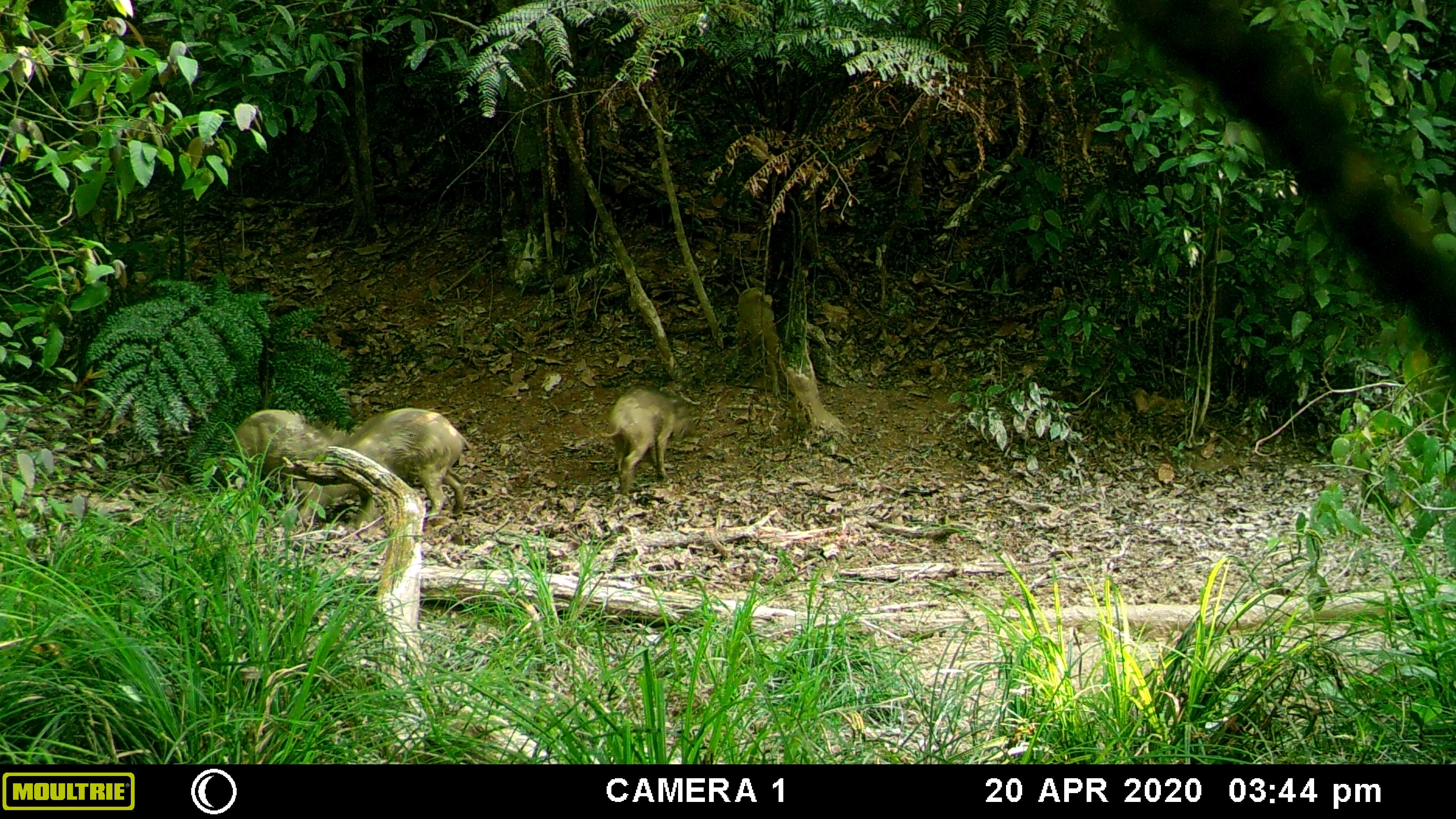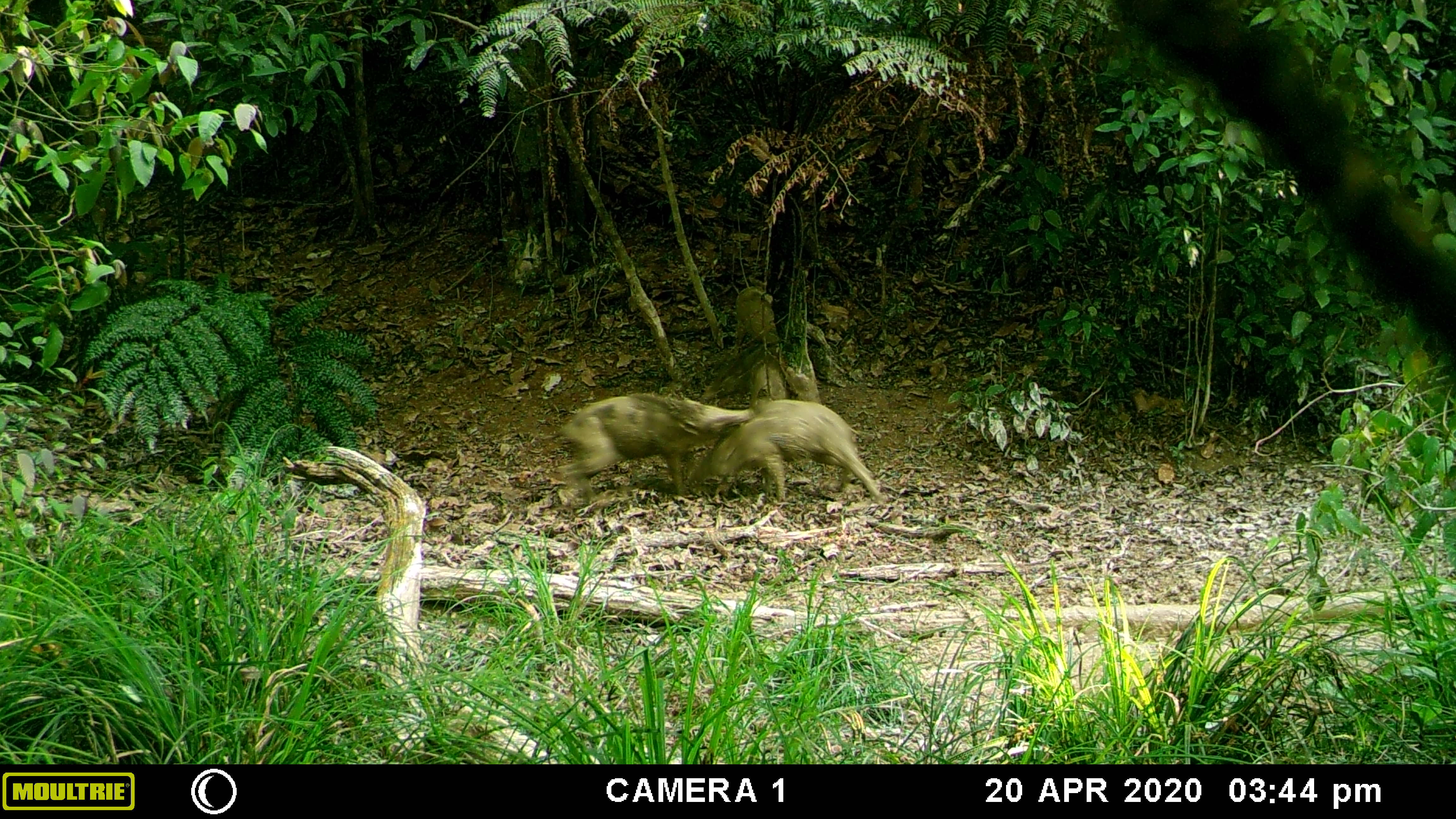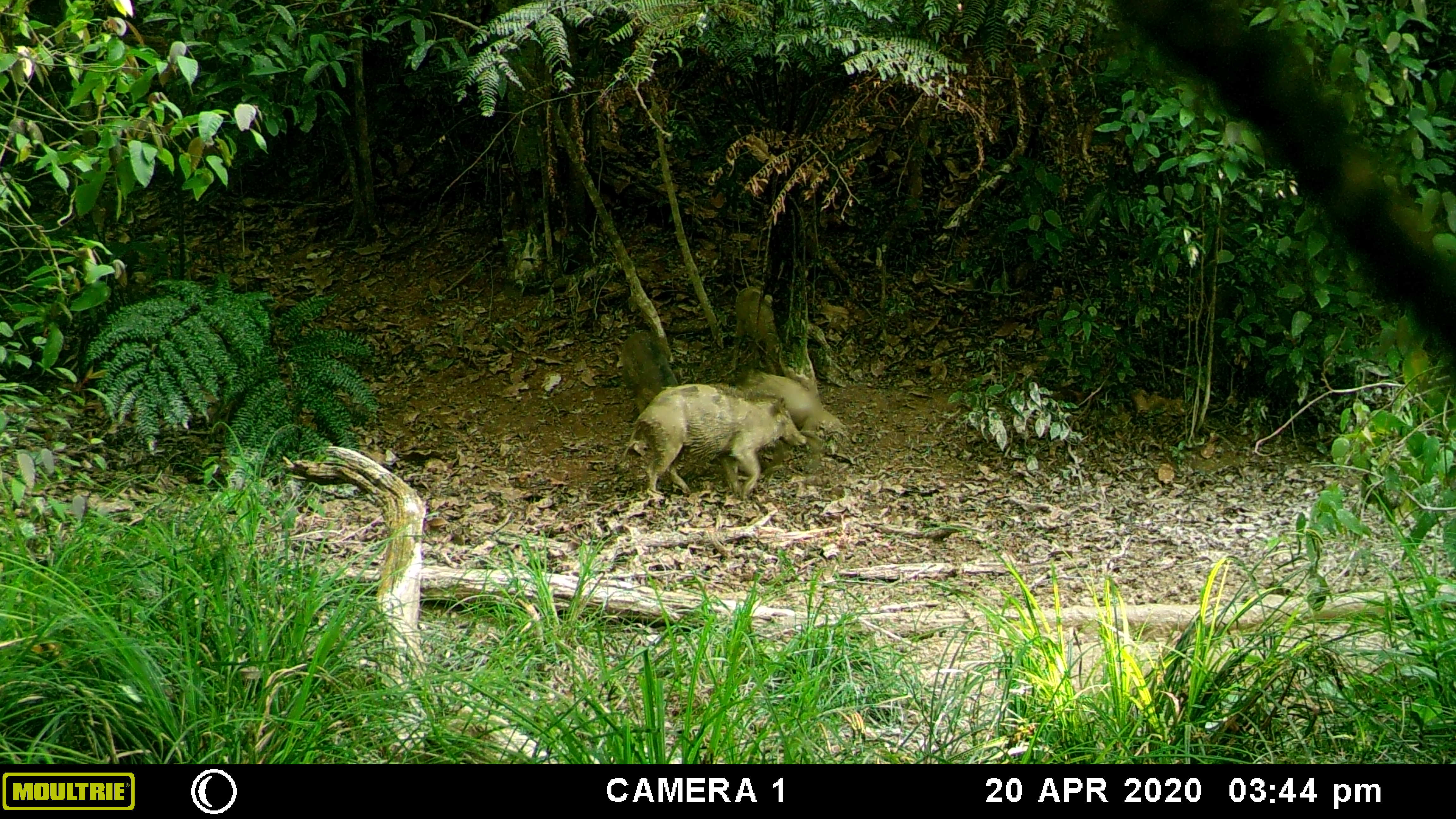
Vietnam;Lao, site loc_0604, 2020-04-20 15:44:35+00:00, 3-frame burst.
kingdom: Animalia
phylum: Chordata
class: Mammalia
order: Artiodactyla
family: Suidae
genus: Sus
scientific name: Sus scrofa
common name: eurasian wild pig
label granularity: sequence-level